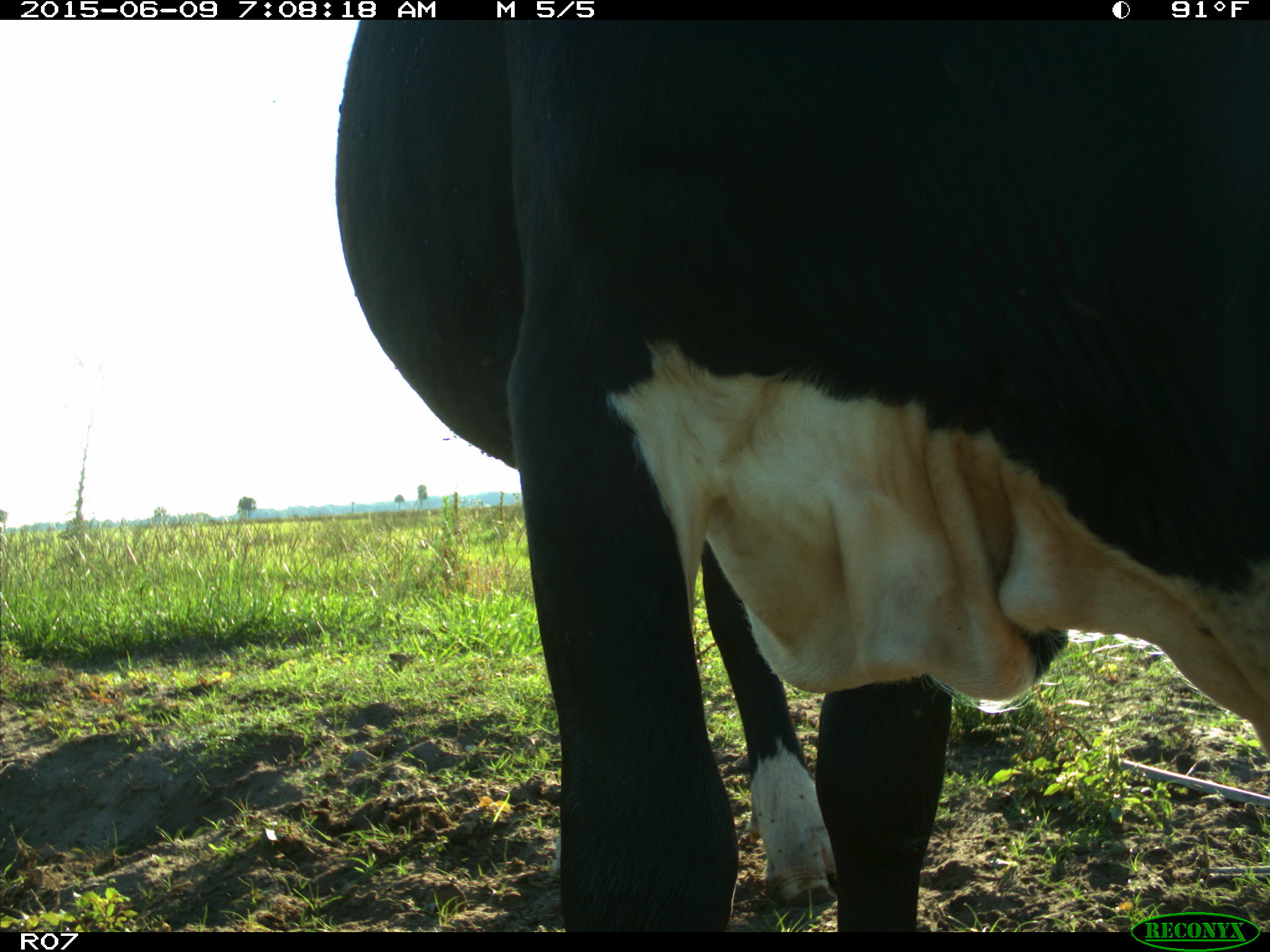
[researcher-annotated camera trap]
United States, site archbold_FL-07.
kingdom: Animalia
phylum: Chordata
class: Mammalia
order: Artiodactyla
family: Bovidae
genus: Bos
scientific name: Bos taurus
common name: domestic cow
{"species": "Bos taurus (domestic cow)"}